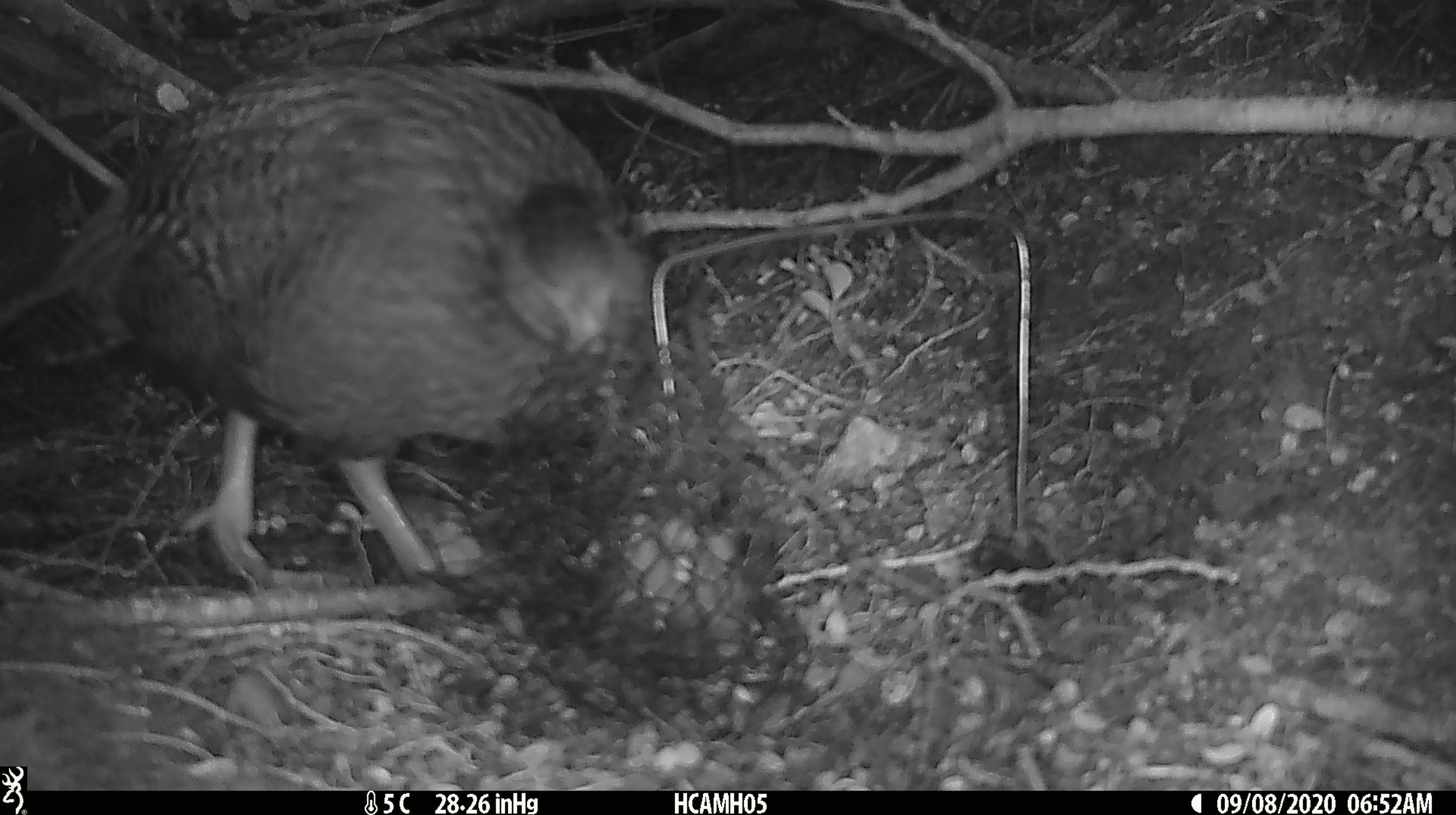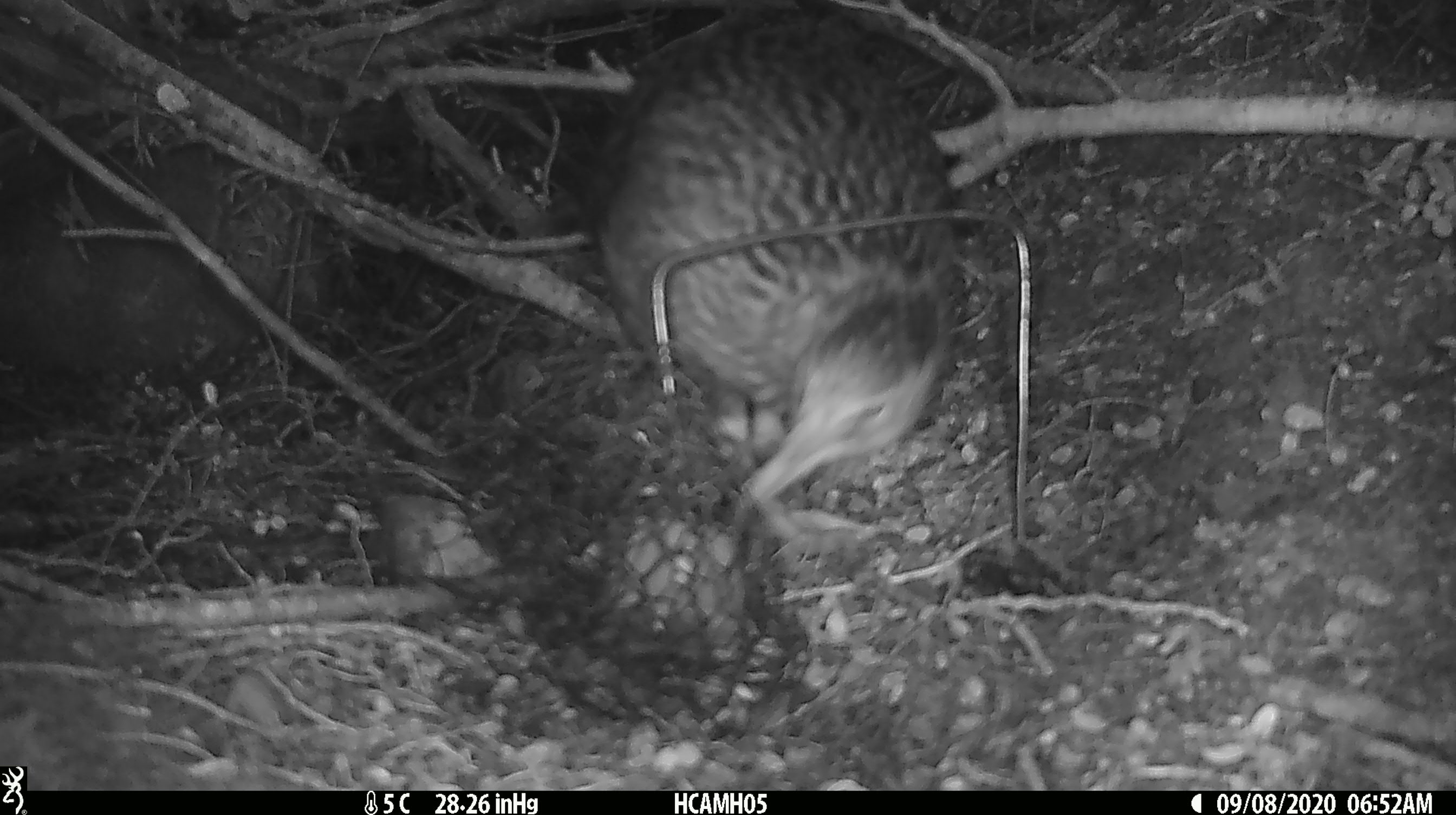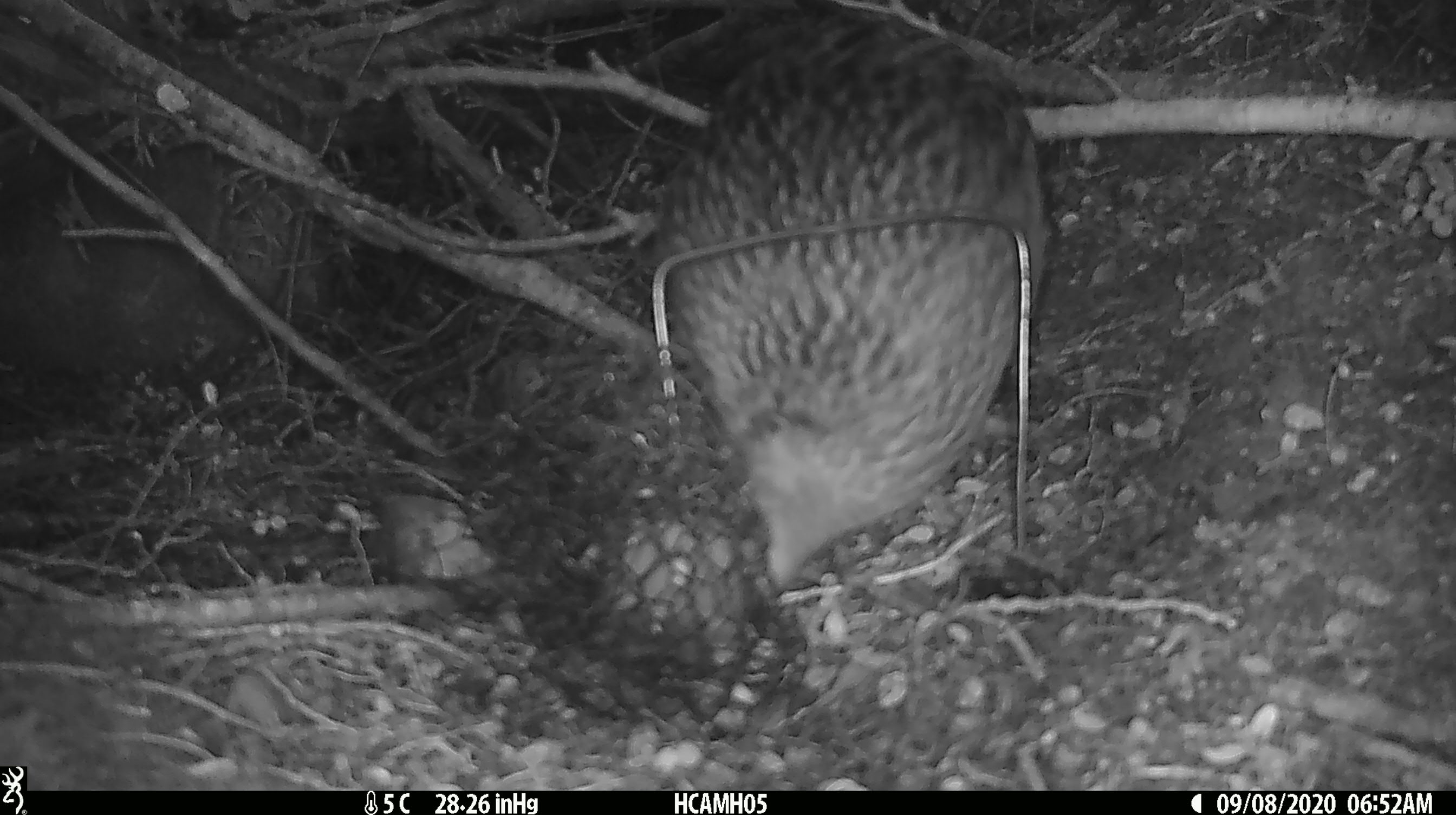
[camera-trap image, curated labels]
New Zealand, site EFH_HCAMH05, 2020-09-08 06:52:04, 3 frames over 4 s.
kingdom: Animalia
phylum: Chordata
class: Aves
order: Gruiformes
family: Rallidae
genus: Gallirallus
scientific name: Gallirallus australis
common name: weka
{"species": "weka (Gallirallus australis)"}